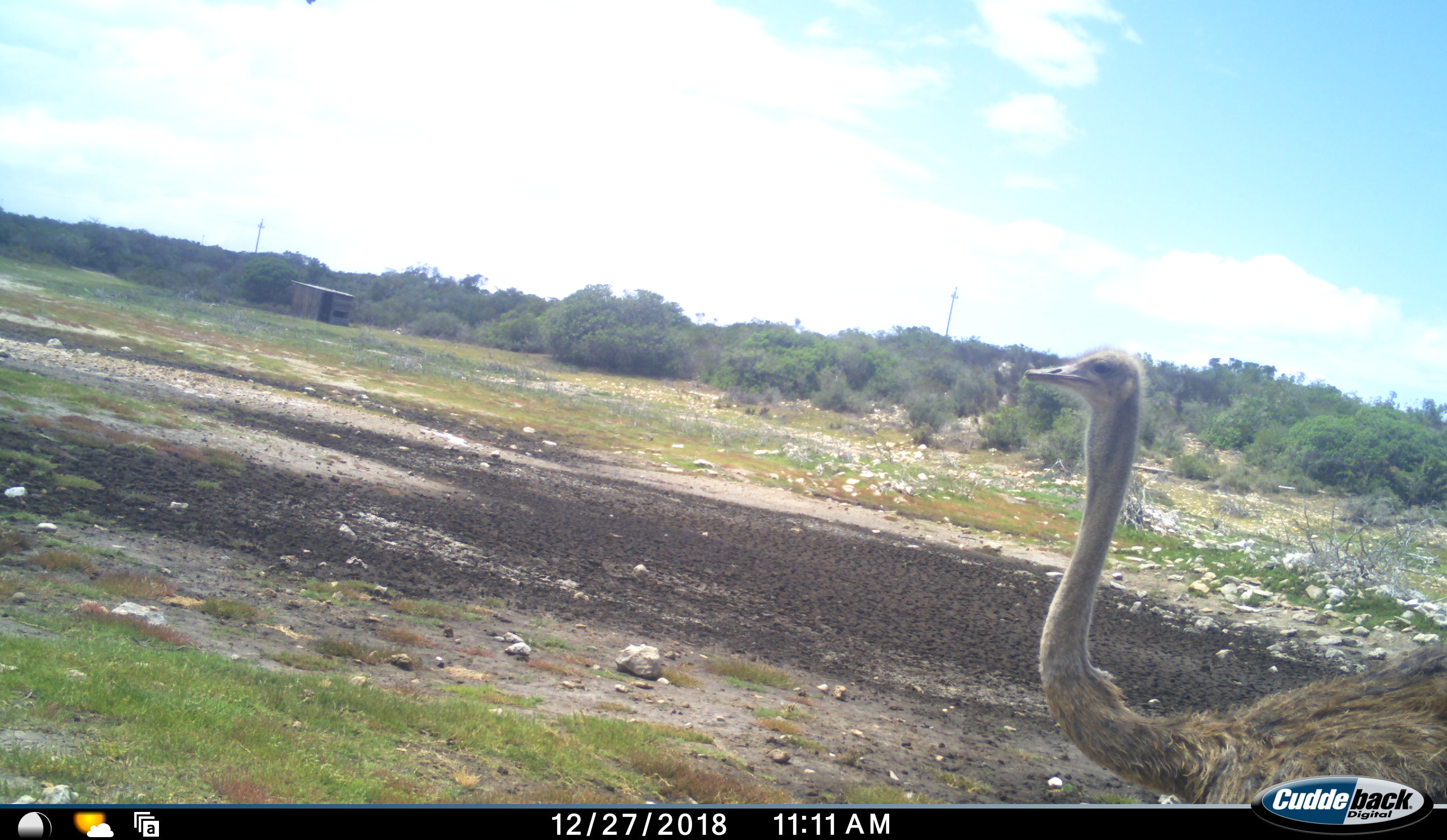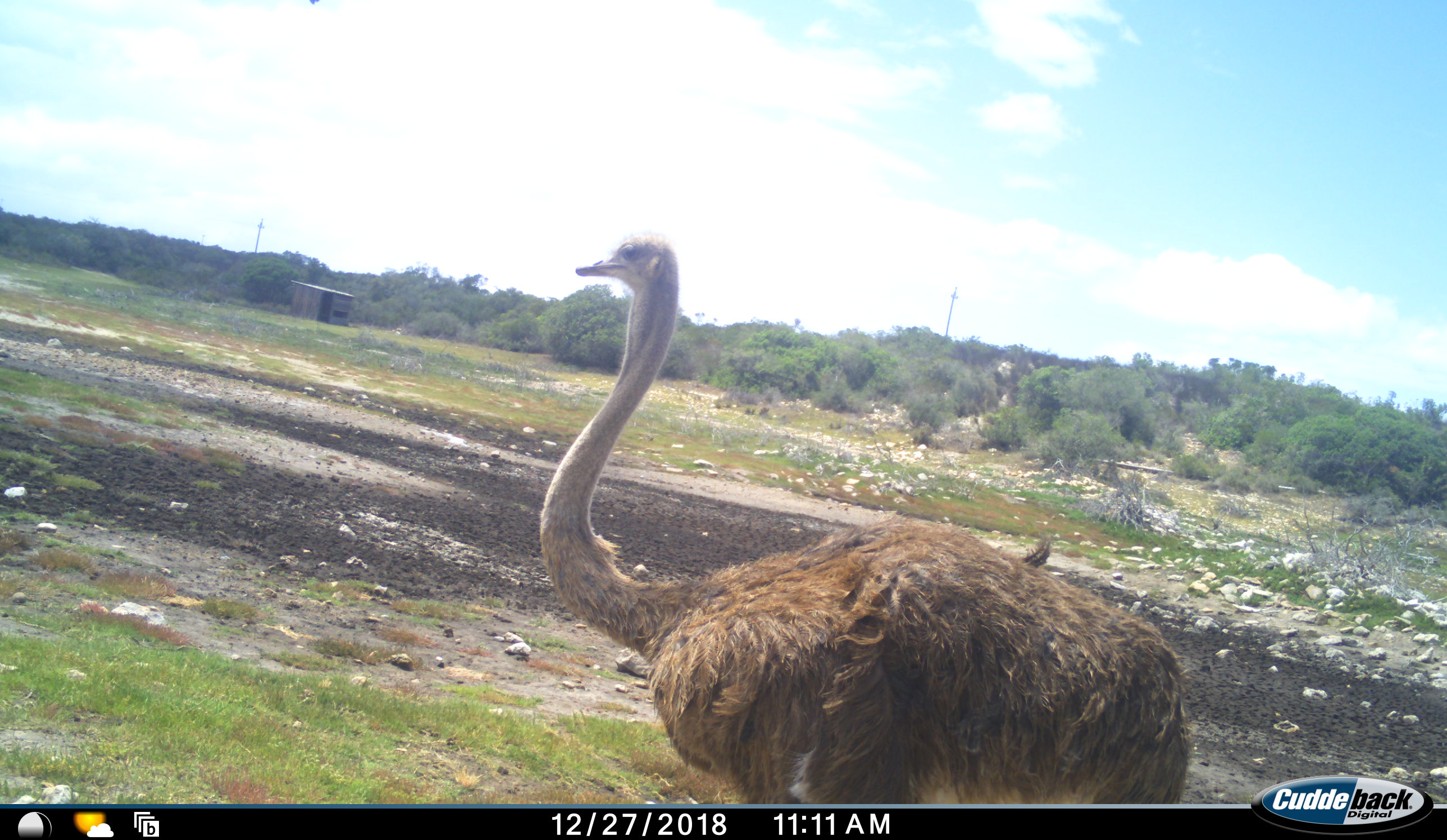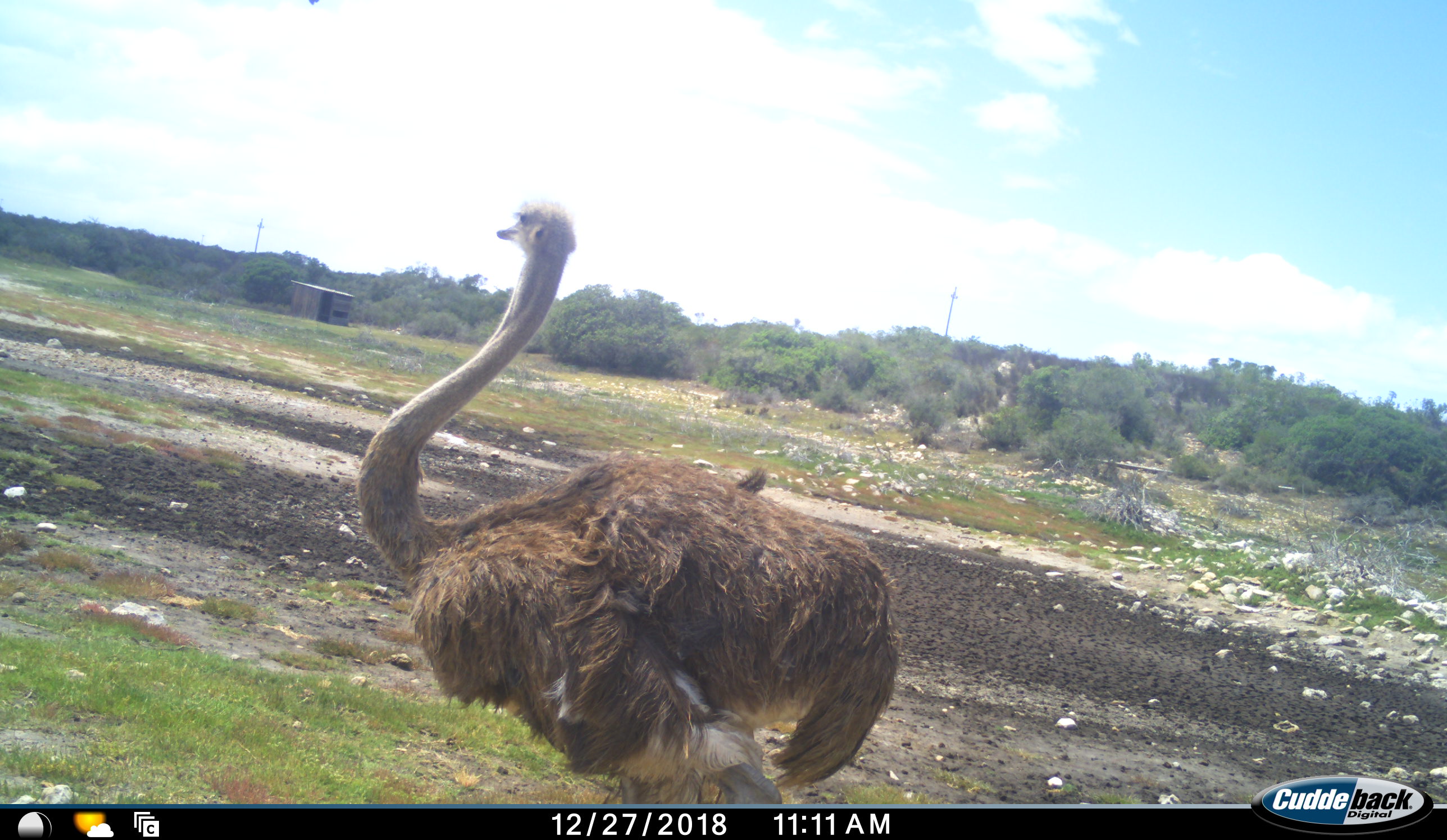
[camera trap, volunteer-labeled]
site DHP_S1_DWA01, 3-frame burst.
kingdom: Animalia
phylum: Chordata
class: Aves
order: Struthioniformes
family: Struthionidae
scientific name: Struthionidae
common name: ostrich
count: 1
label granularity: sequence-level